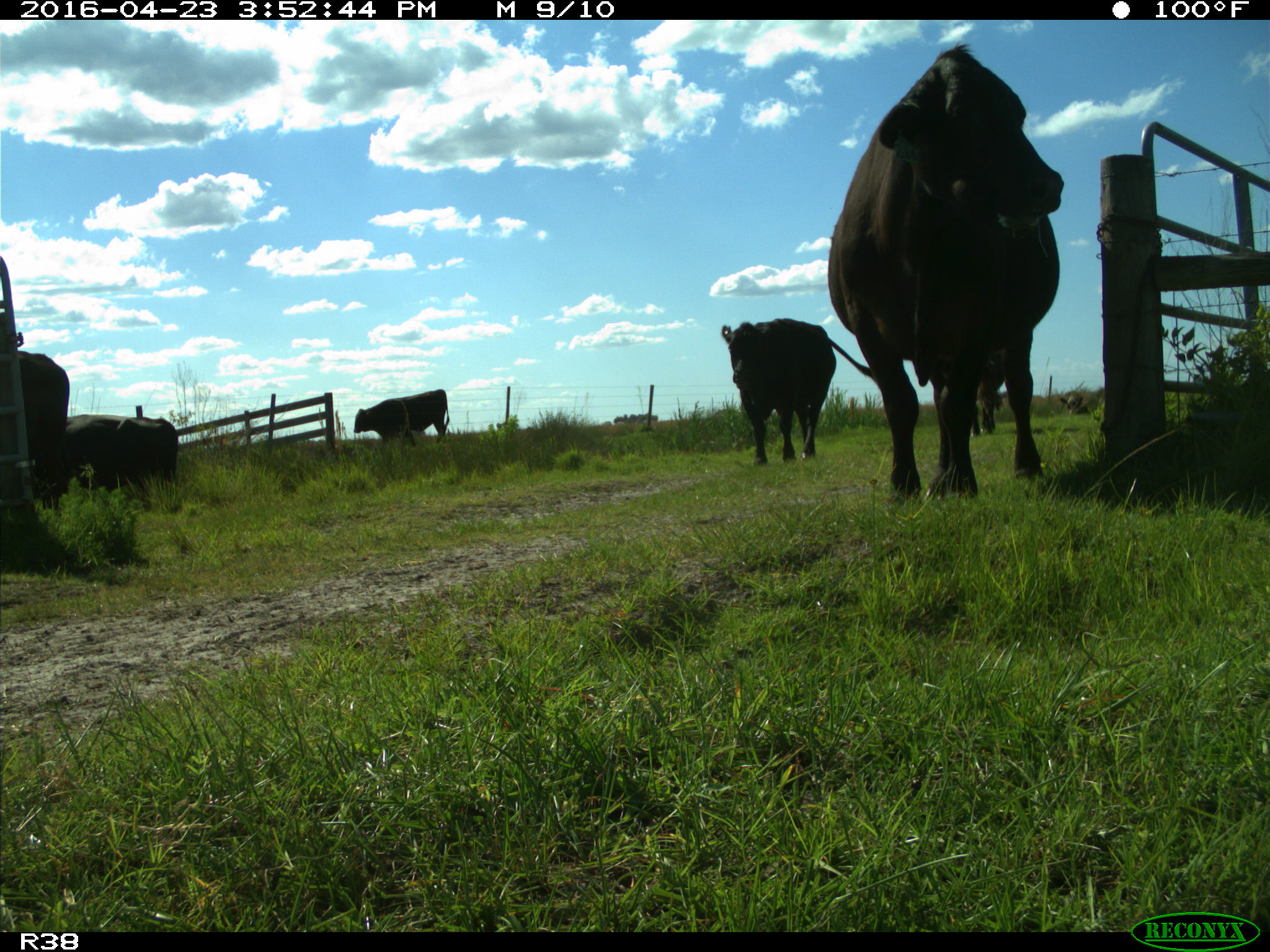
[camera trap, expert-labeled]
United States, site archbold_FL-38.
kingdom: Animalia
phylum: Chordata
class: Mammalia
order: Artiodactyla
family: Bovidae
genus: Bos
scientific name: Bos taurus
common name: domestic cow